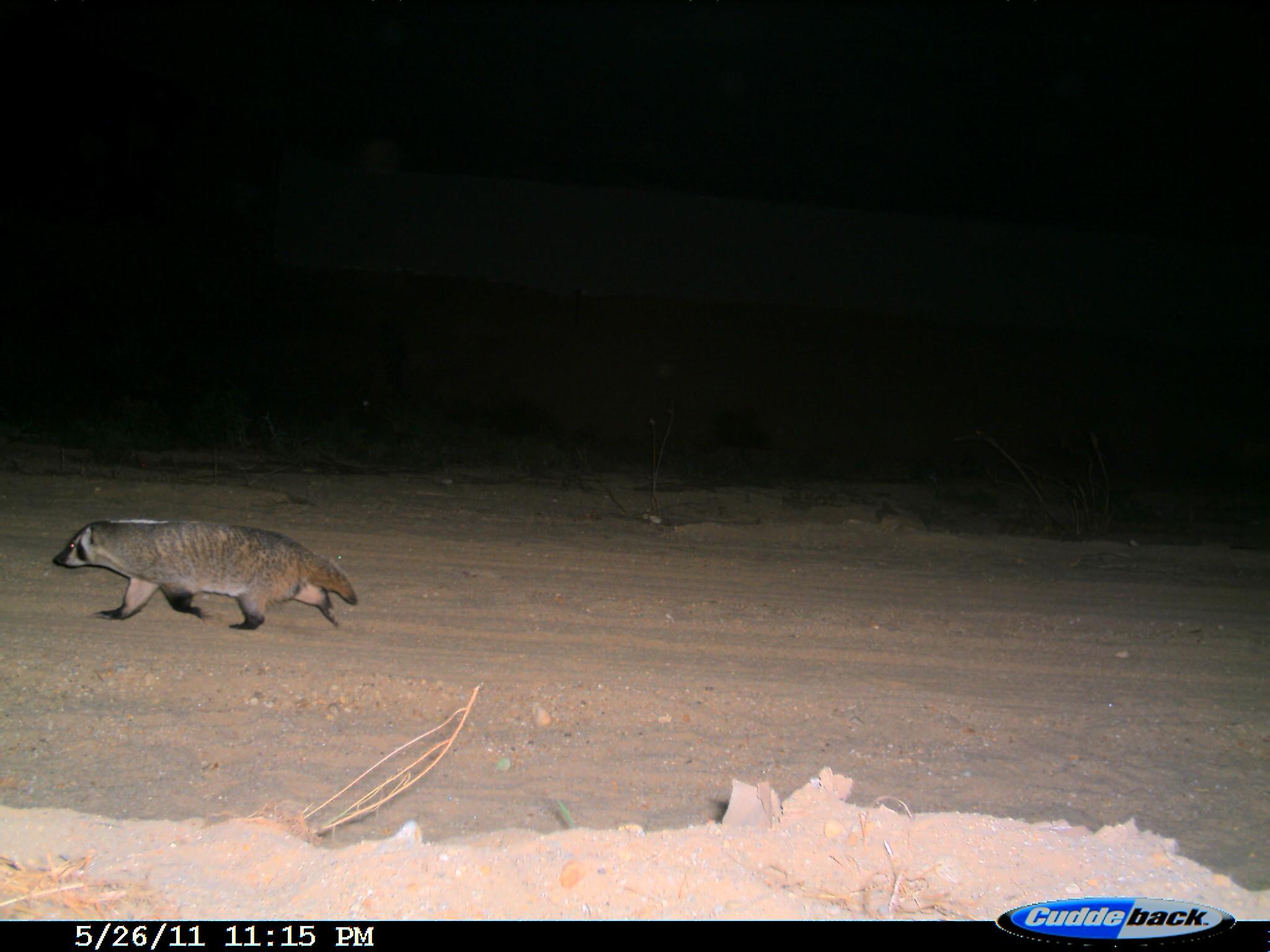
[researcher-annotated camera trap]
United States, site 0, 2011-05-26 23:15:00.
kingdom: Animalia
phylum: Chordata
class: Mammalia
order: Carnivora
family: Mustelidae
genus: Taxidea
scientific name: Taxidea taxus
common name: badger